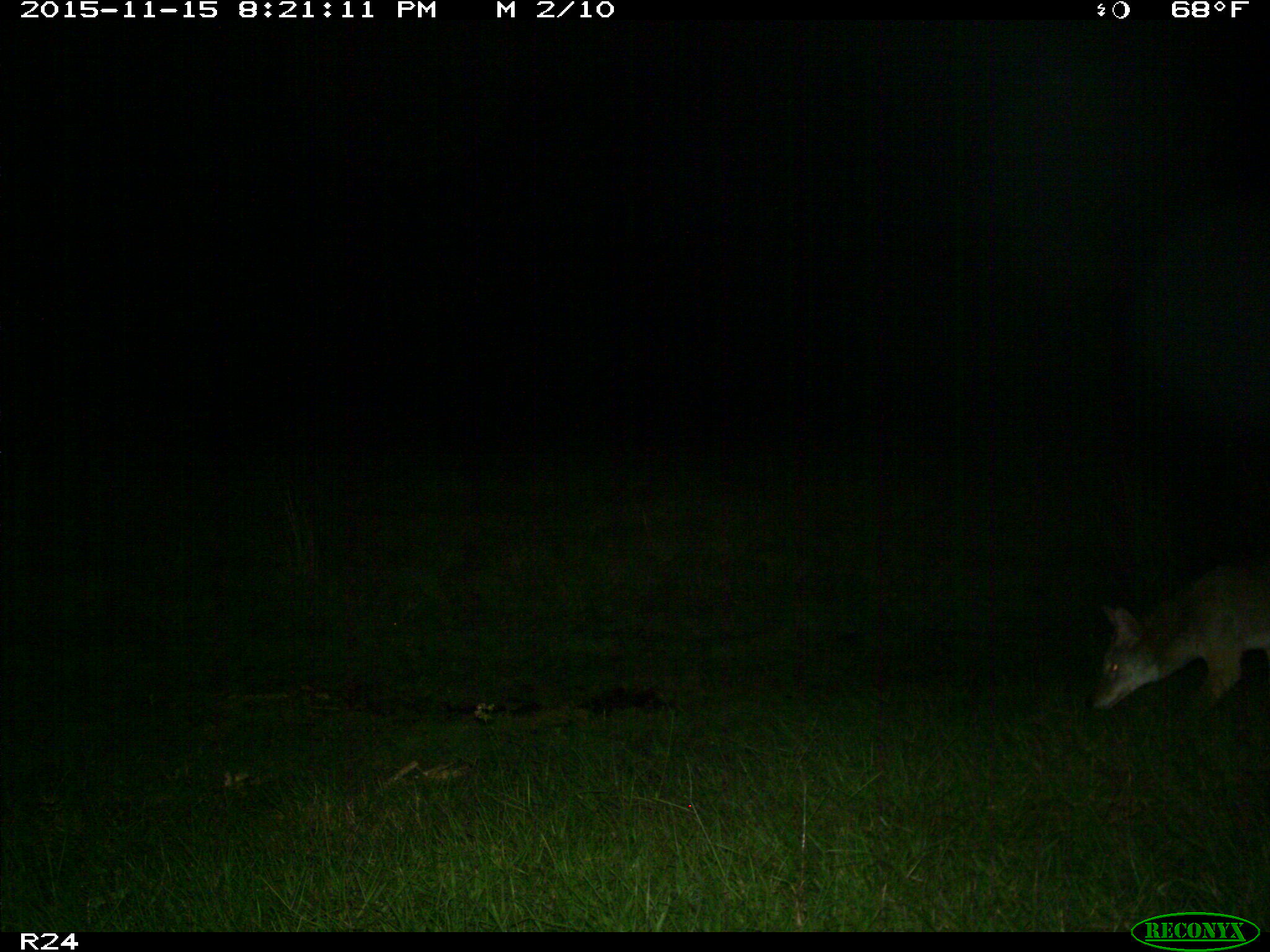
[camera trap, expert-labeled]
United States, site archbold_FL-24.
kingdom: Animalia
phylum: Chordata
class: Mammalia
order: Carnivora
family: Canidae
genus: Canis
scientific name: Canis latrans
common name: coyote